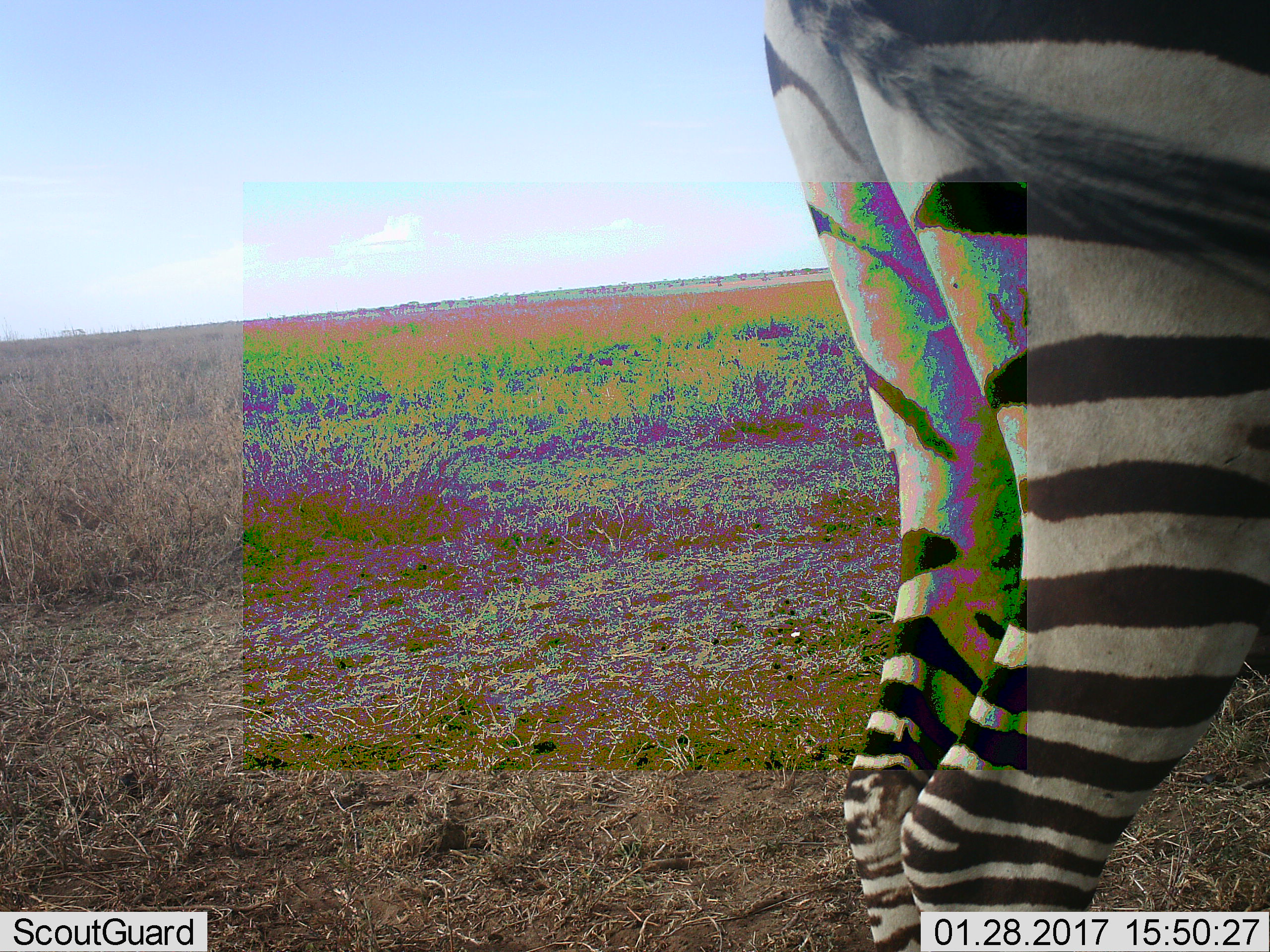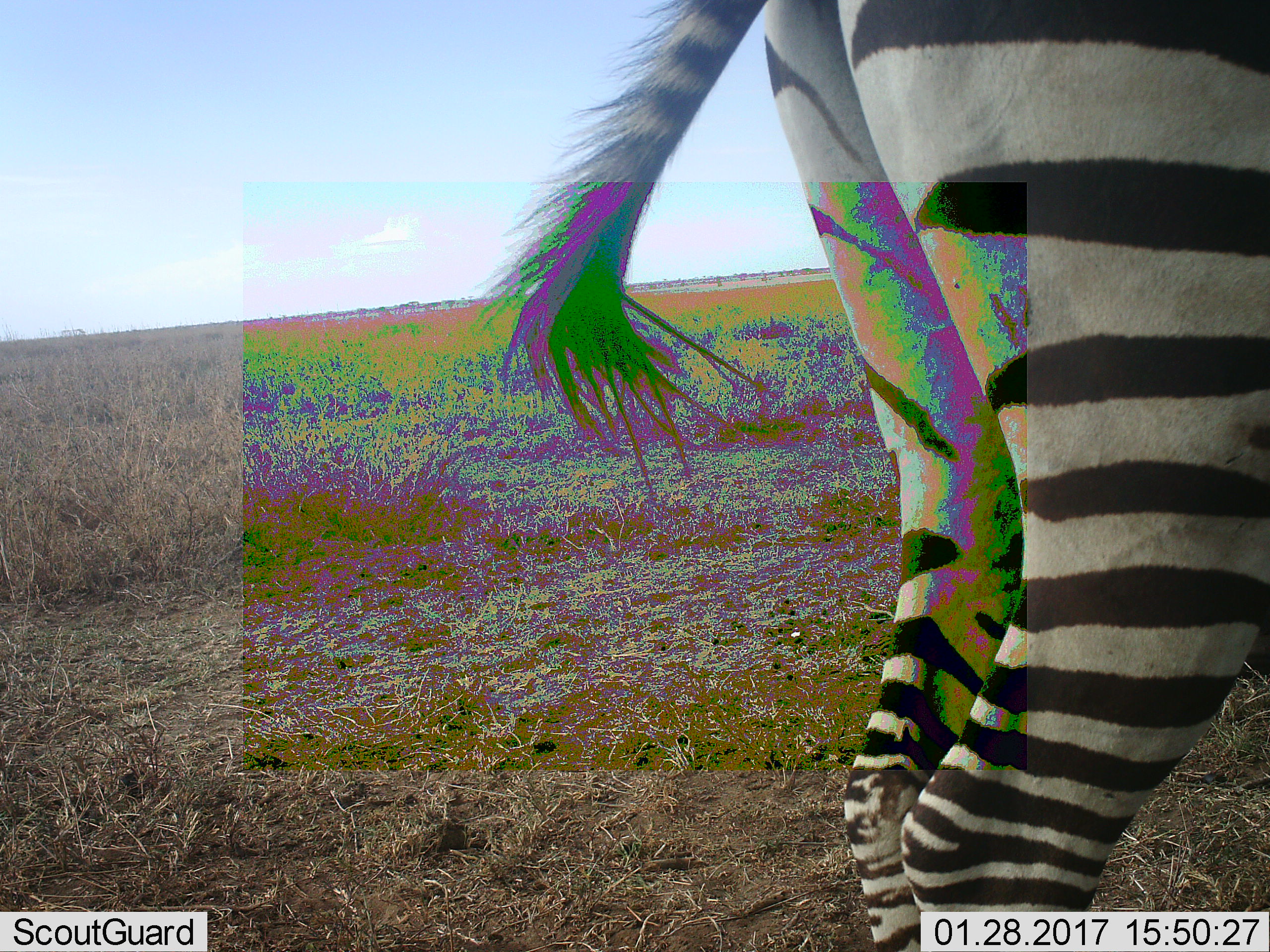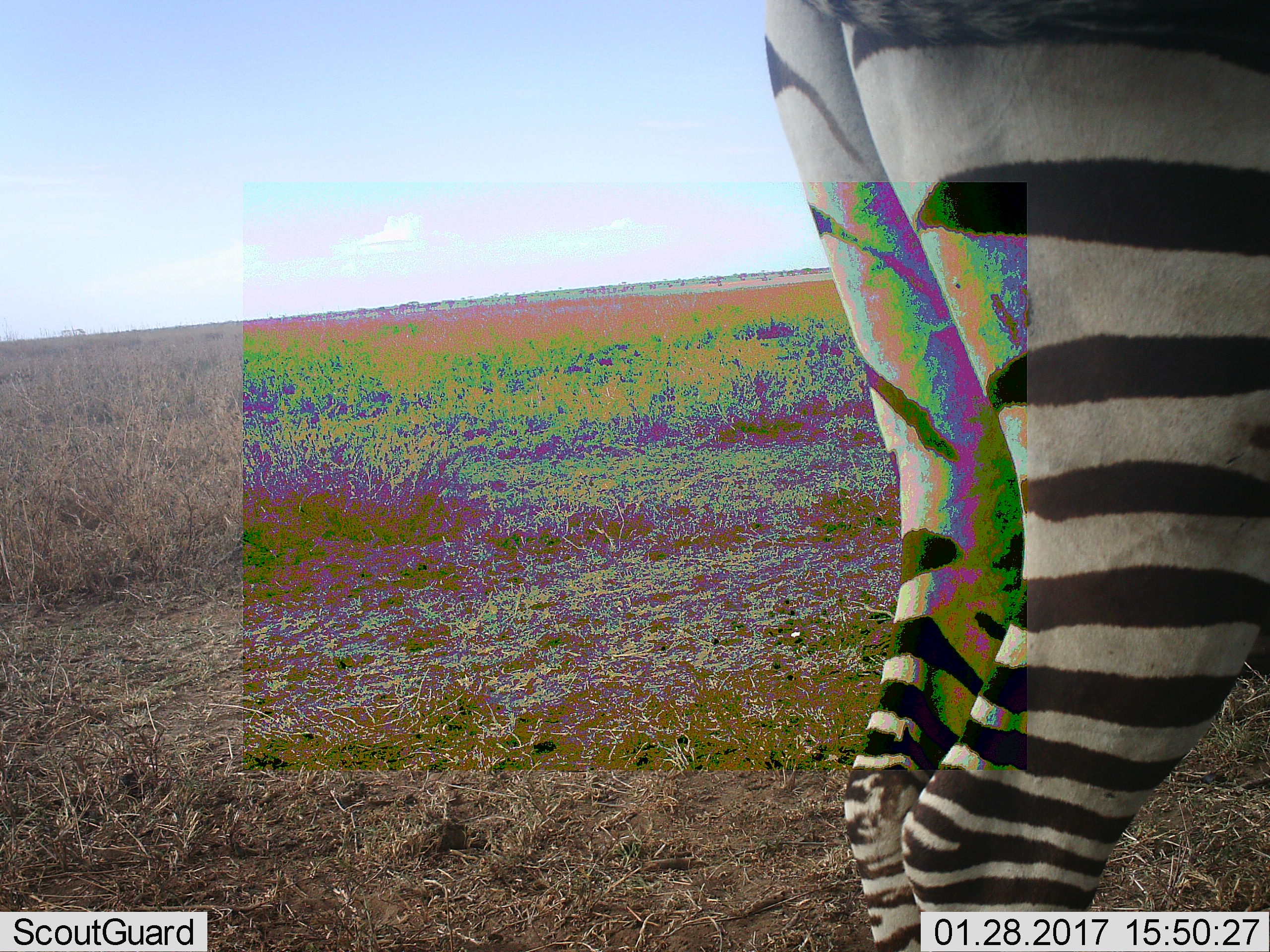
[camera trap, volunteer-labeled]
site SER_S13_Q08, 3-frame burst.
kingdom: Animalia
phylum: Chordata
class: Mammalia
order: Perissodactyla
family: Equidae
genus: Equus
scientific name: Equus quagga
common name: plains zebra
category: zebraplains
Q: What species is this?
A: Zebraplains (plains zebra) (Equus quagga).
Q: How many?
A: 1.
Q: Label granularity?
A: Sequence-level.